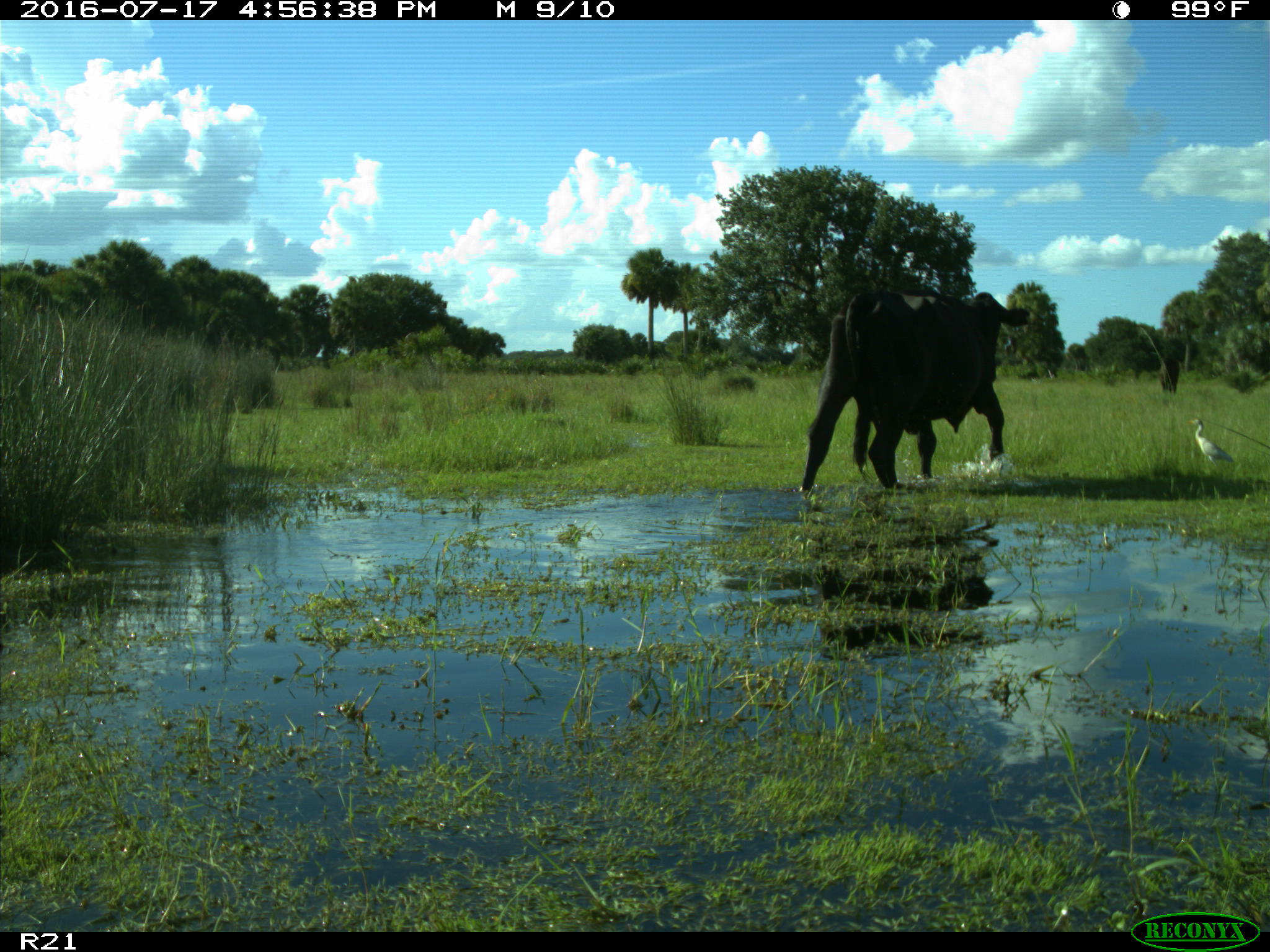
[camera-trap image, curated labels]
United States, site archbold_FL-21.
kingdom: Animalia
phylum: Chordata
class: Mammalia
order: Artiodactyla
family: Bovidae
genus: Bos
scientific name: Bos taurus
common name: domestic cow